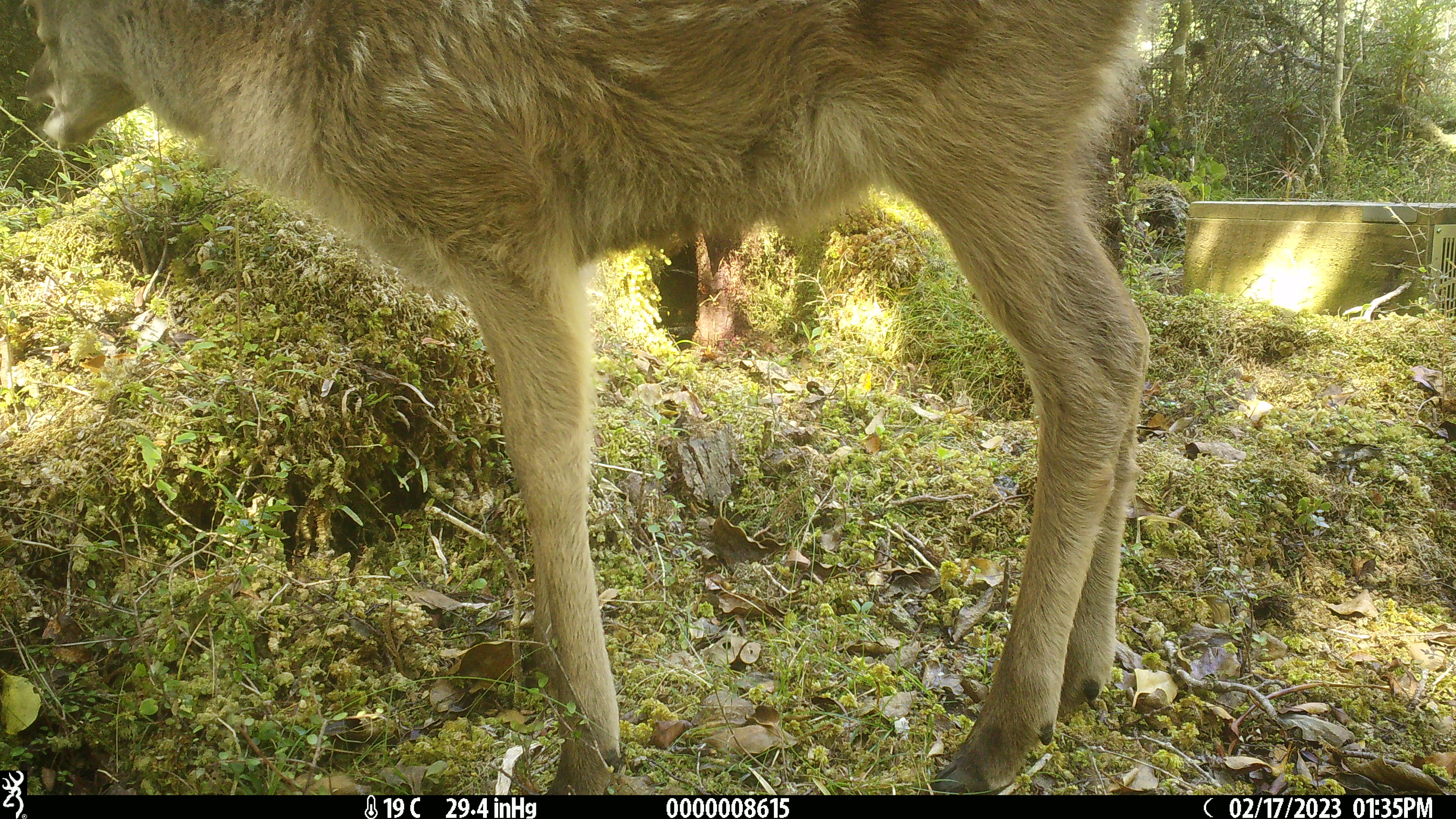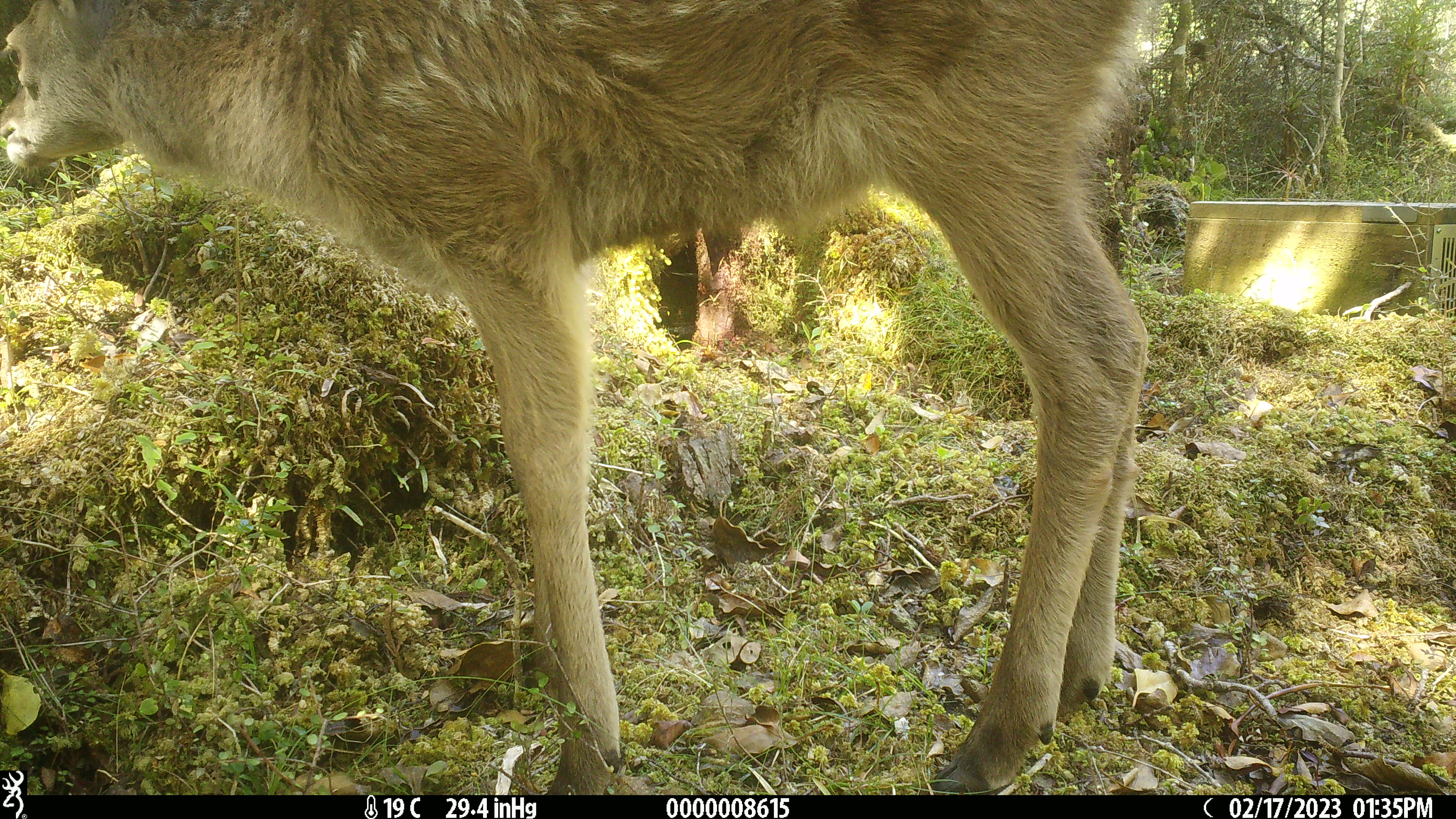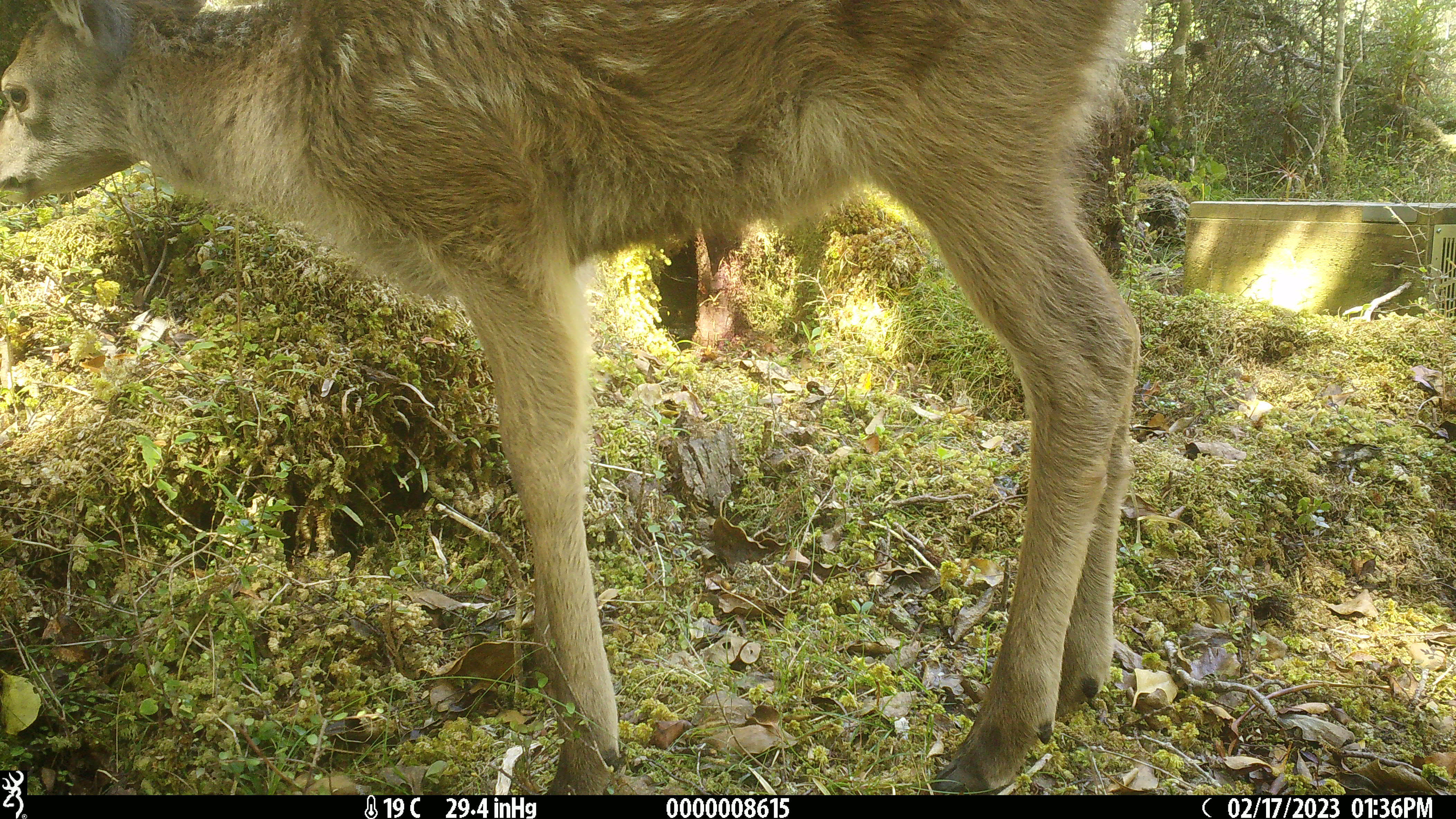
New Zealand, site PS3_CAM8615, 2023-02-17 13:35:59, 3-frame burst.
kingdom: Animalia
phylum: Chordata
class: Mammalia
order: Artiodactyla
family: Cervidae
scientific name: Cervidae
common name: deer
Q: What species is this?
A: Deer (Cervidae).